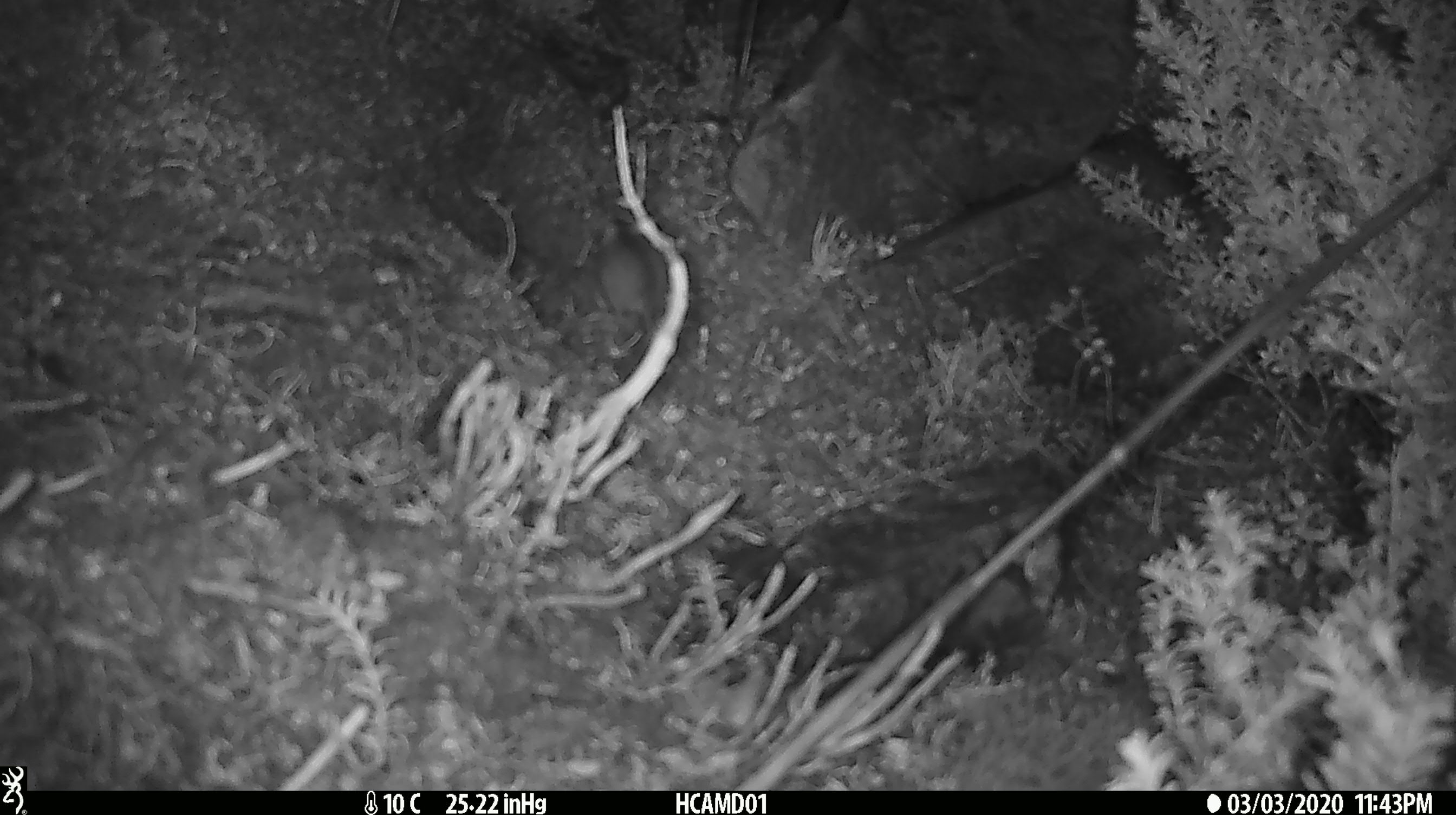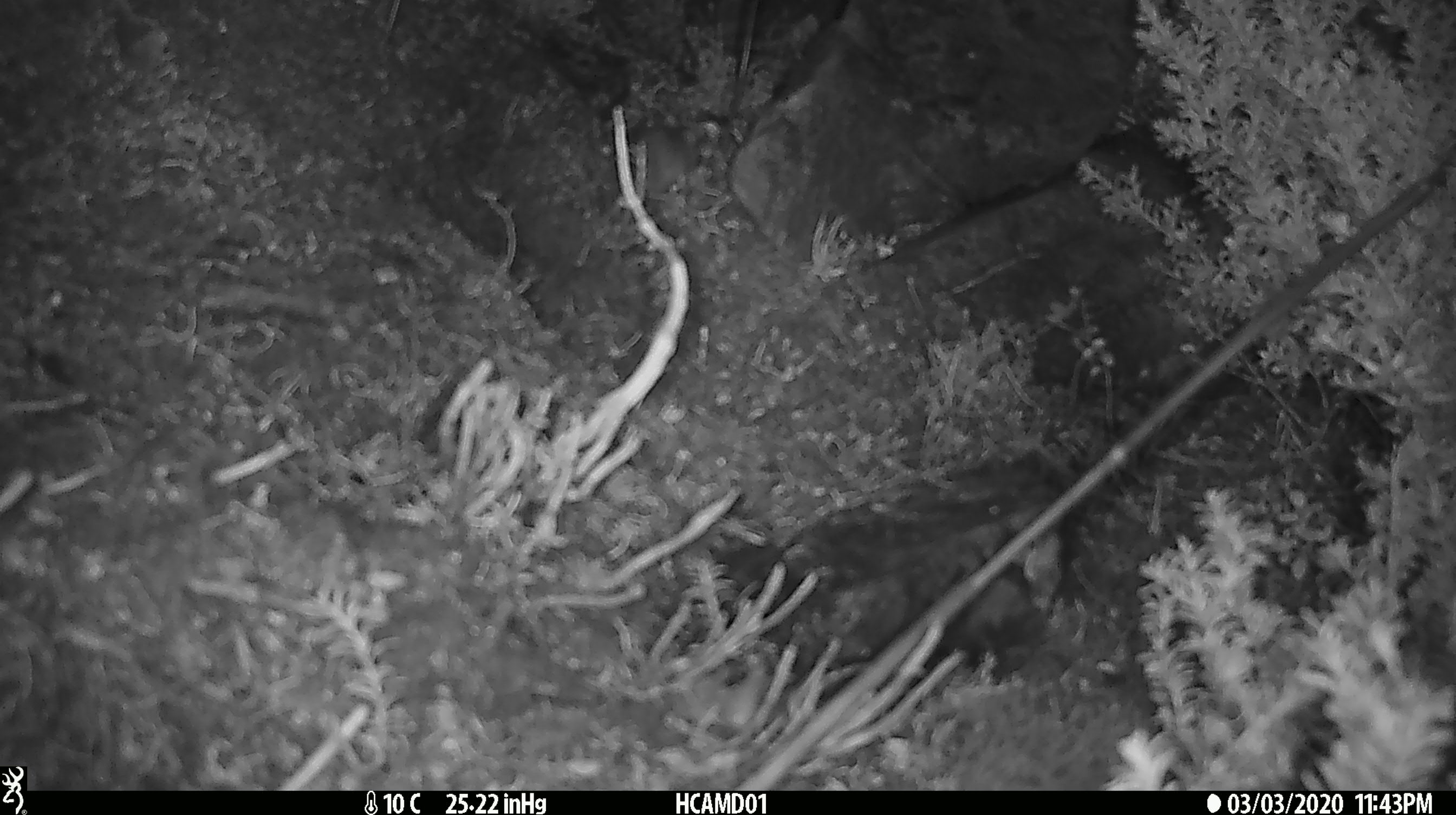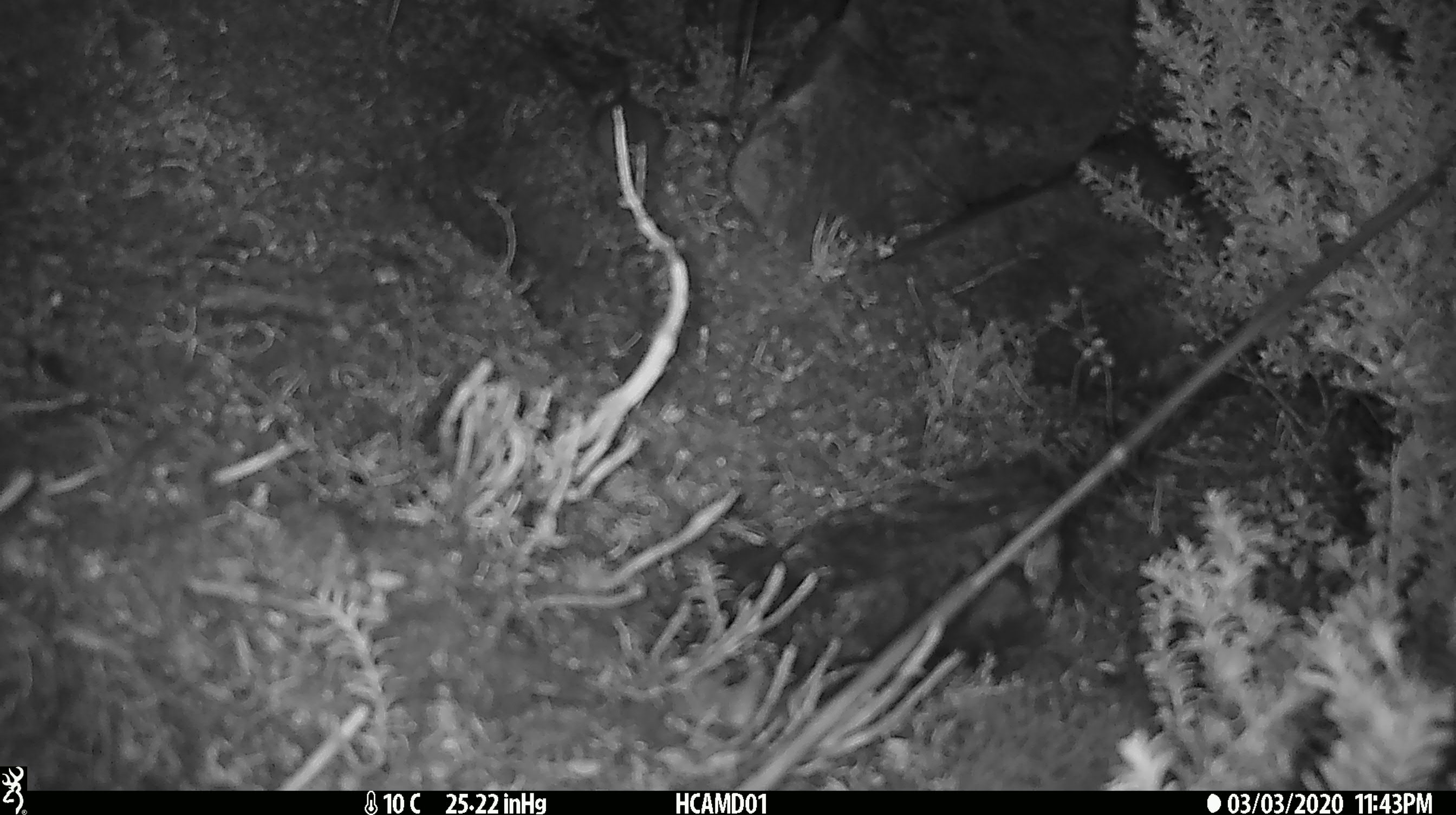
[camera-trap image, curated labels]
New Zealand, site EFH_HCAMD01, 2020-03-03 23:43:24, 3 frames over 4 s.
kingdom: Animalia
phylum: Chordata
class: Mammalia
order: Rodentia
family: Muridae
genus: Mus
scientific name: Mus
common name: mouse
Mouse (Mus).